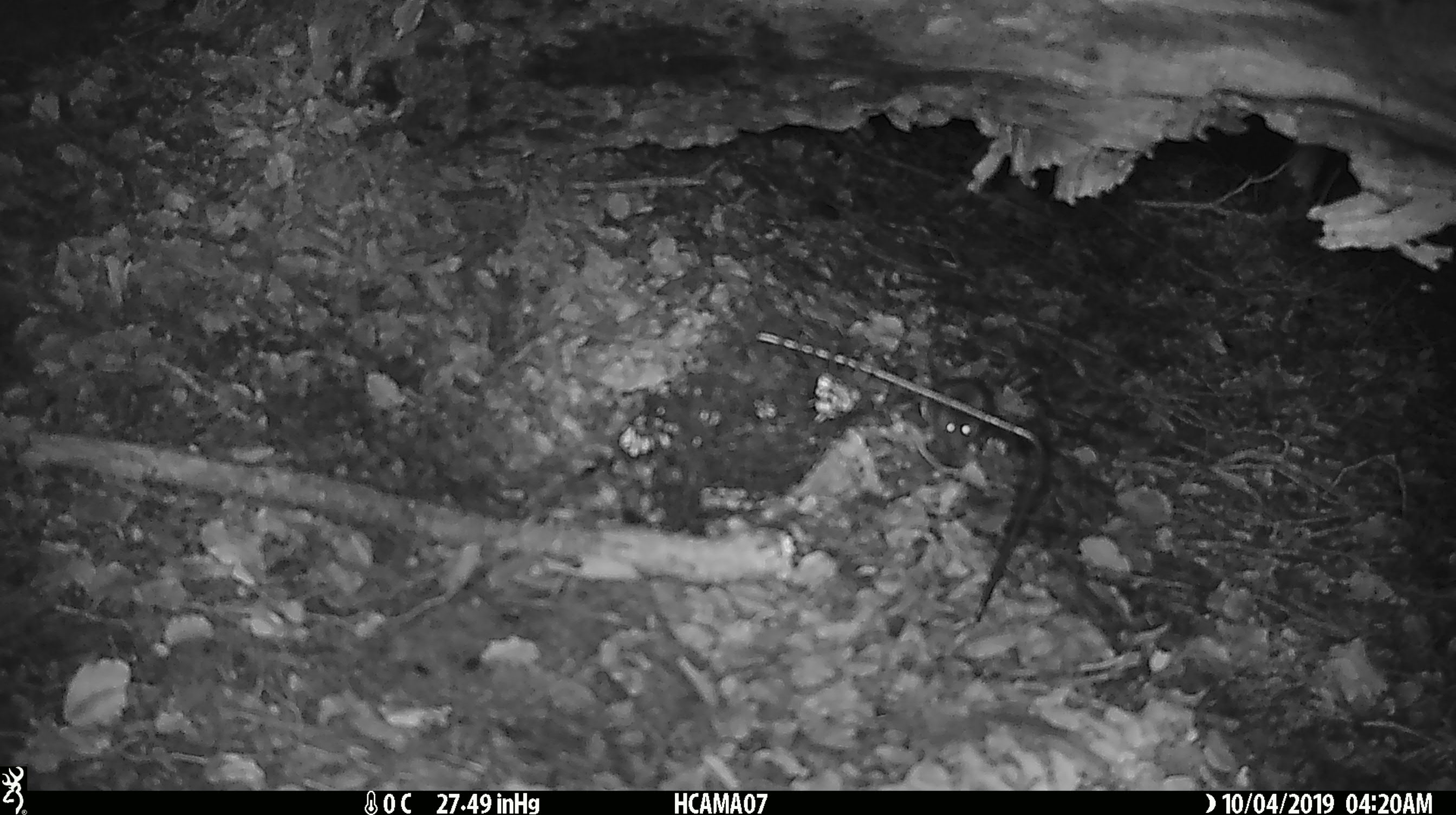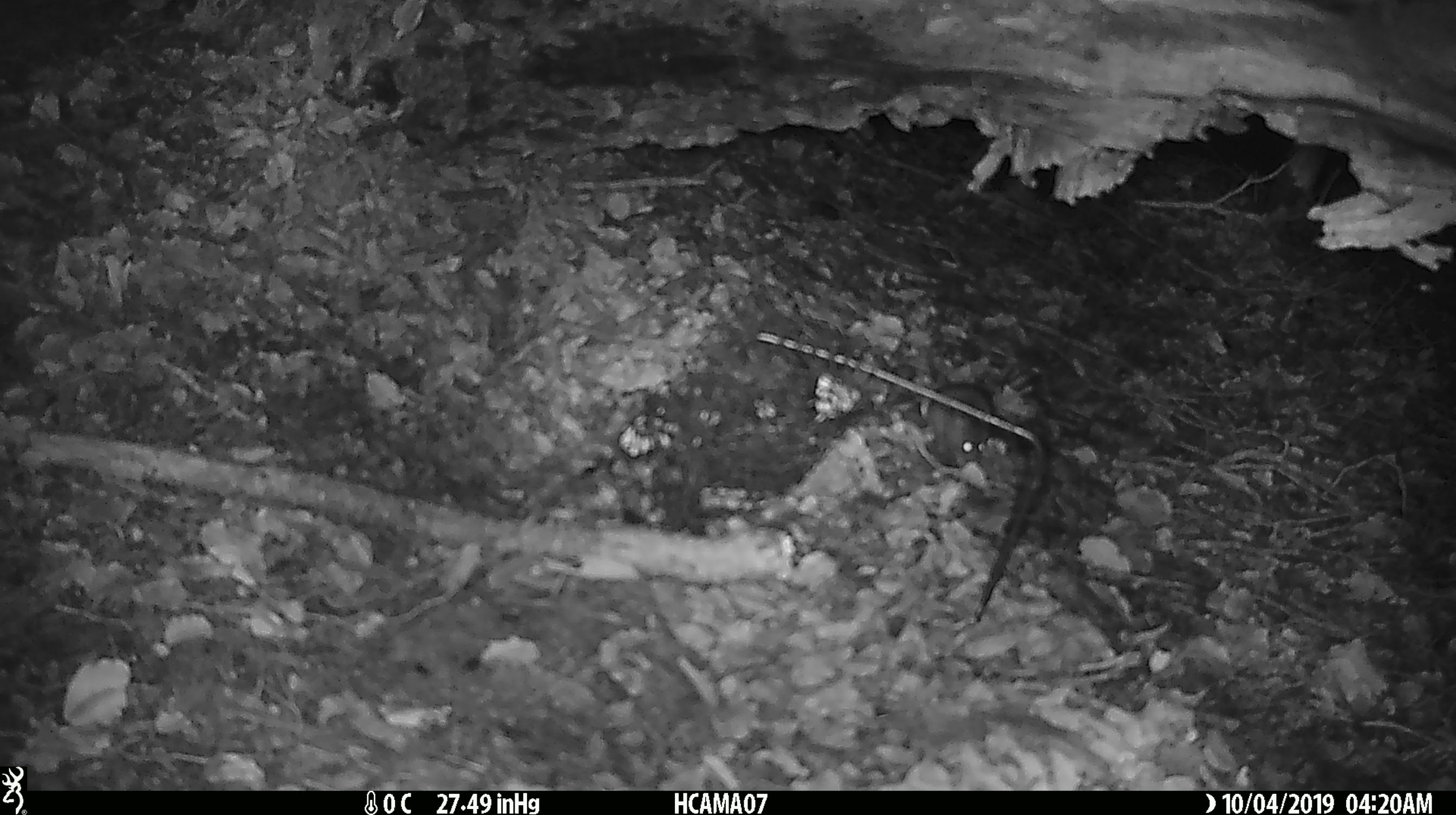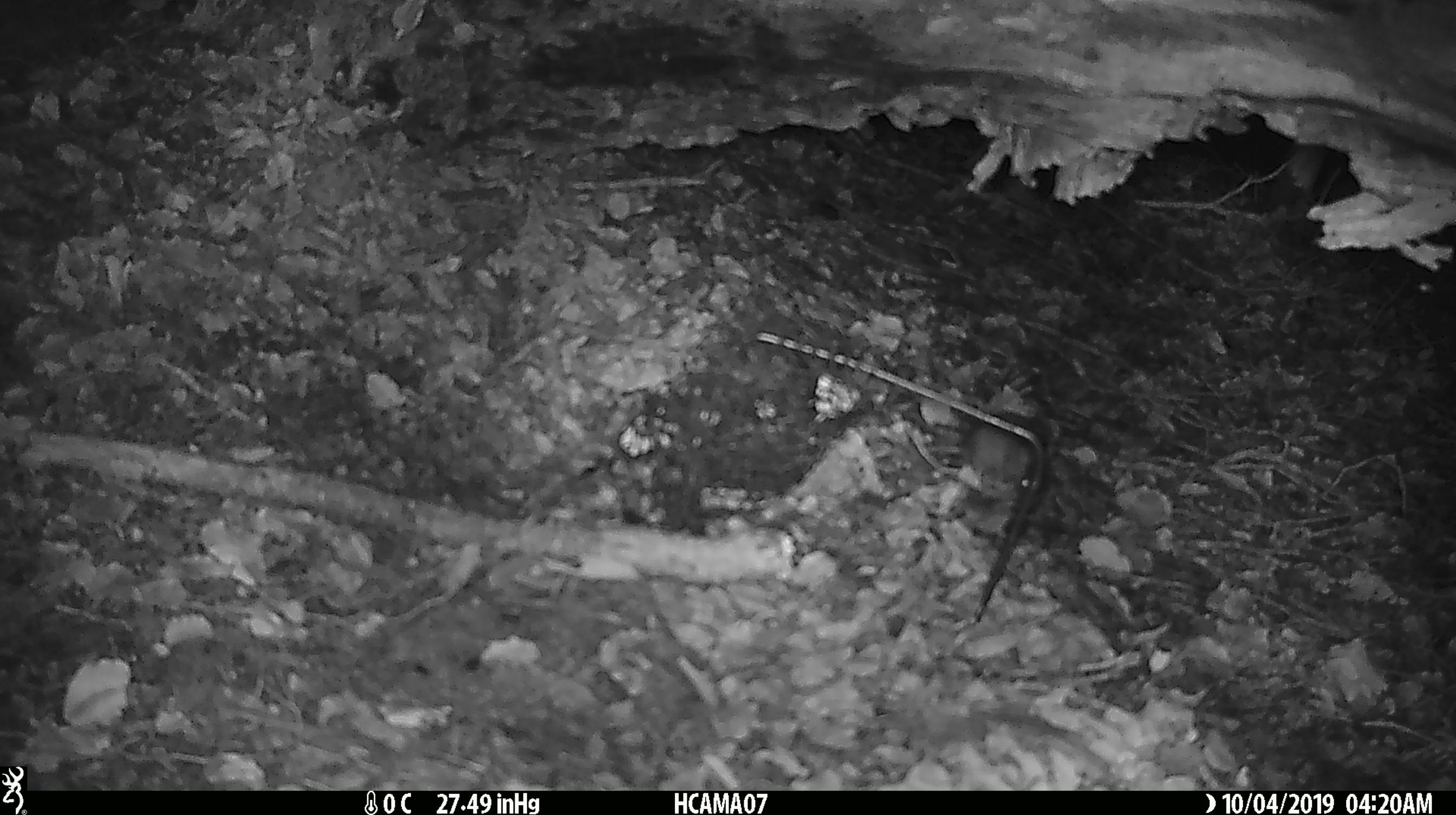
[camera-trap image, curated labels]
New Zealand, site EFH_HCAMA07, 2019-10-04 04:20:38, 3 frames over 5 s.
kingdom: Animalia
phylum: Chordata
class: Mammalia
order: Rodentia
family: Muridae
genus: Mus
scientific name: Mus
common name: mouse